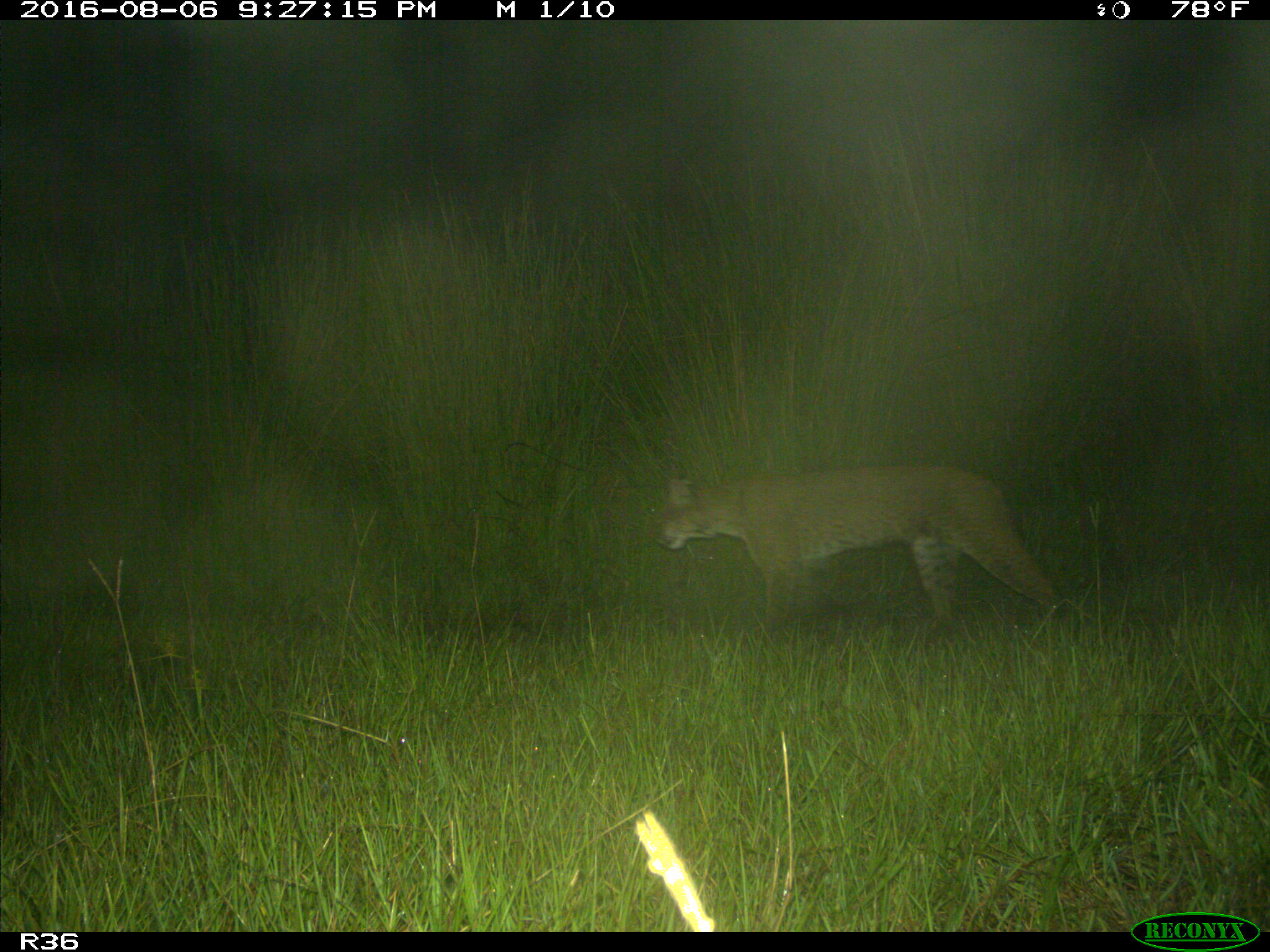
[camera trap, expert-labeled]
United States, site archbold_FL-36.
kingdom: Animalia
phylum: Chordata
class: Mammalia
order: Carnivora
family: Felidae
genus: Lynx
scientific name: Lynx rufus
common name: bobcat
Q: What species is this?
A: Lynx rufus (bobcat).